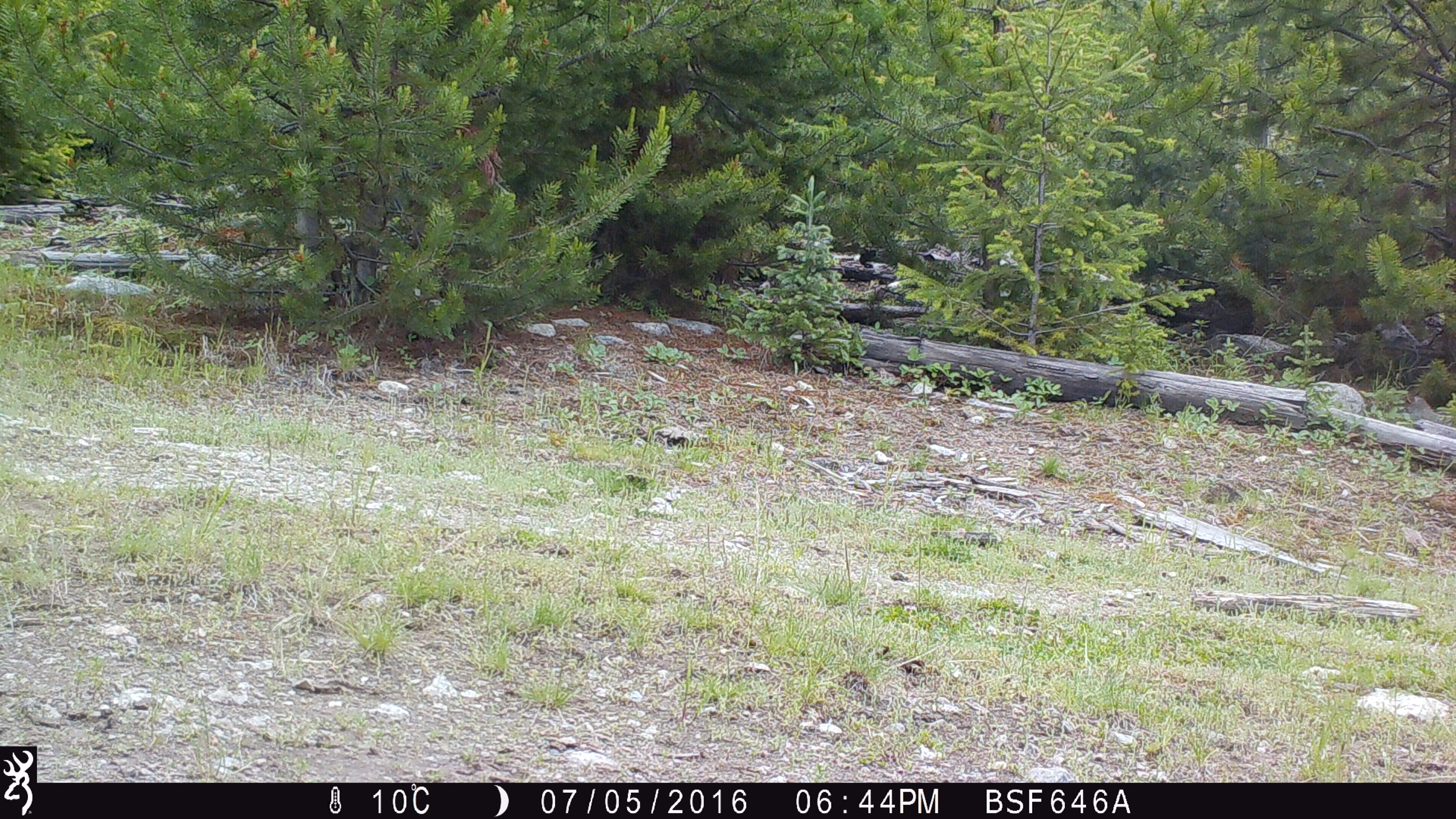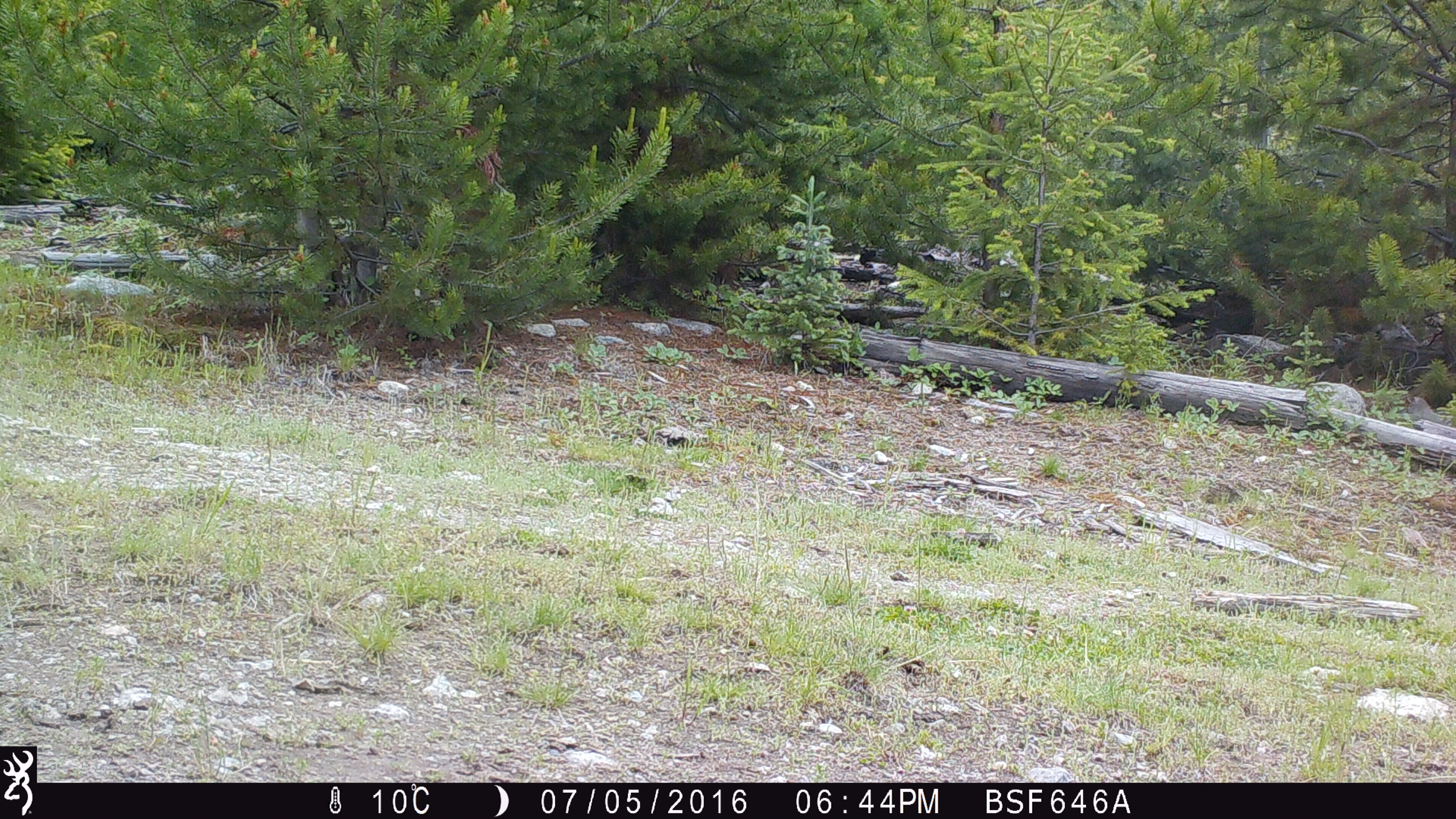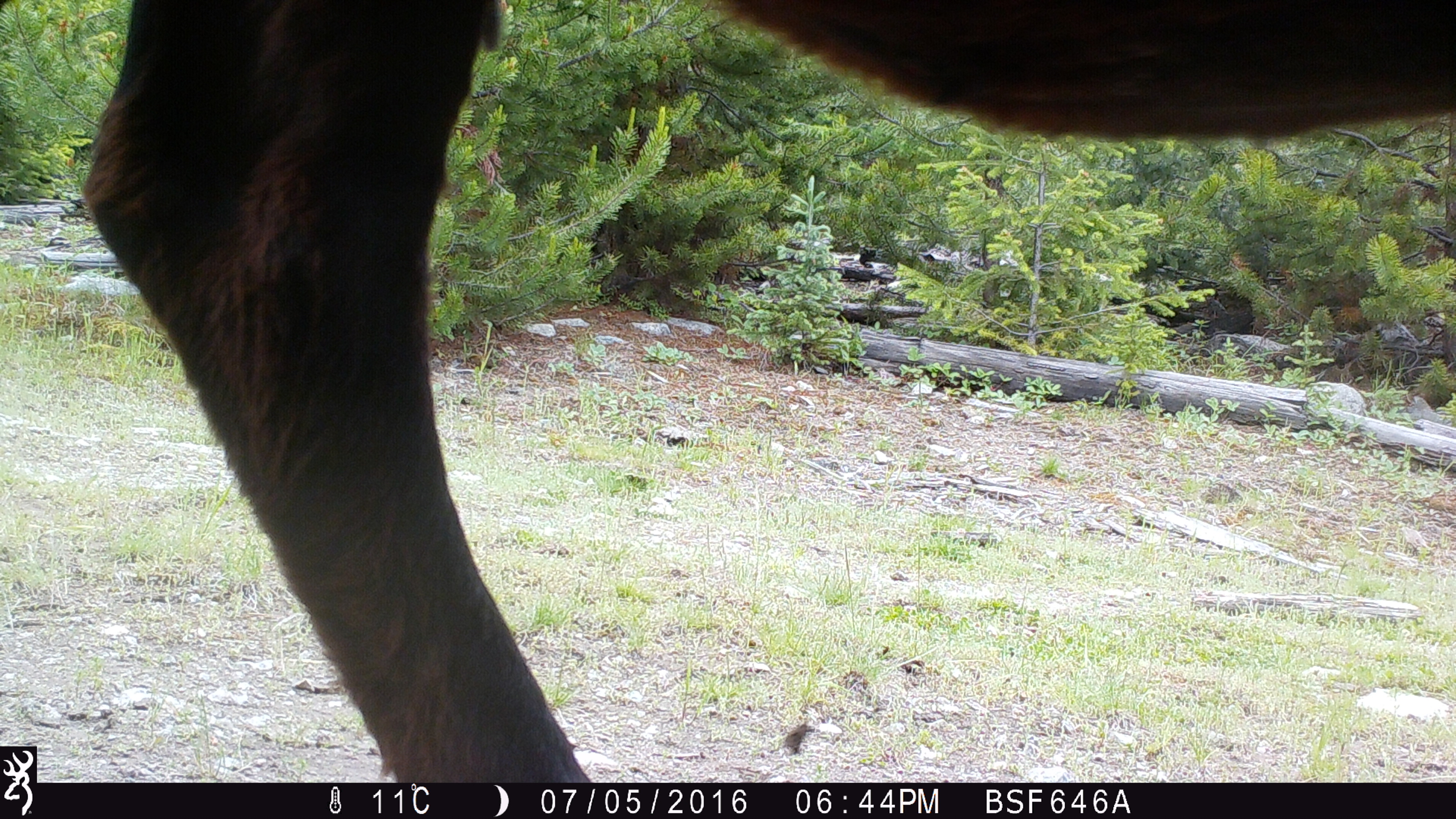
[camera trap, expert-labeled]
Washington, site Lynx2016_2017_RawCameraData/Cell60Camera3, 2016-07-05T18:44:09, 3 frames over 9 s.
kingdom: Animalia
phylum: Chordata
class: Mammalia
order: Artiodactyla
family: Bovidae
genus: Bos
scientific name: Bos taurus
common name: domestic cattle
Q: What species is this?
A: Domestic cattle (Bos taurus).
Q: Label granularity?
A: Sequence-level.